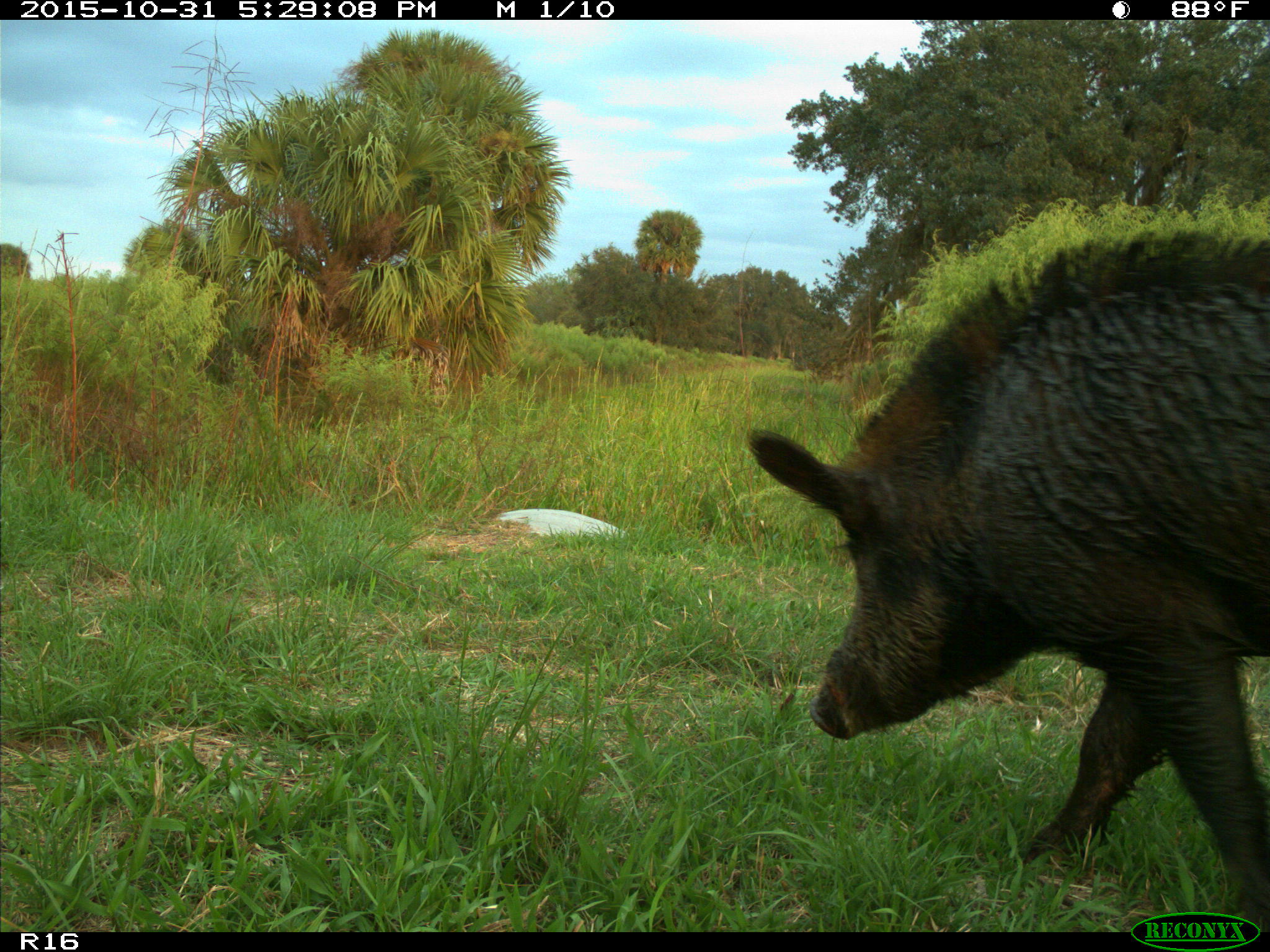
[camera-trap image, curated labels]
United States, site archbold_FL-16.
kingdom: Animalia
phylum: Chordata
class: Mammalia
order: Artiodactyla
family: Suidae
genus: Sus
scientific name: Sus scrofa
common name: wild boar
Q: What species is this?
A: Sus scrofa (wild boar).